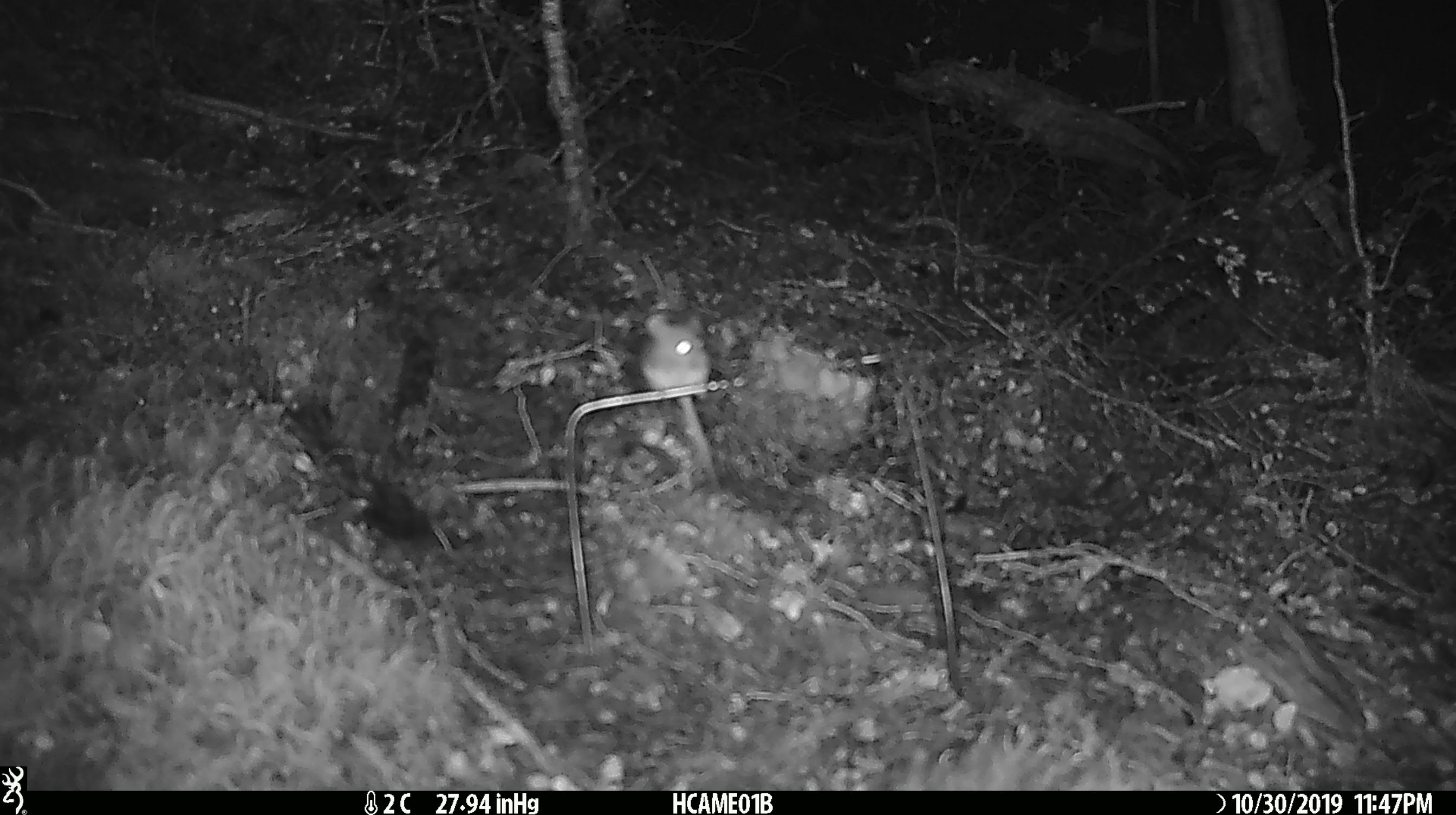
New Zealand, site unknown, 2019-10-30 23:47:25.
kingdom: Animalia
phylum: Chordata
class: Mammalia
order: Rodentia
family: Muridae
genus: Mus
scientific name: Mus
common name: mouse